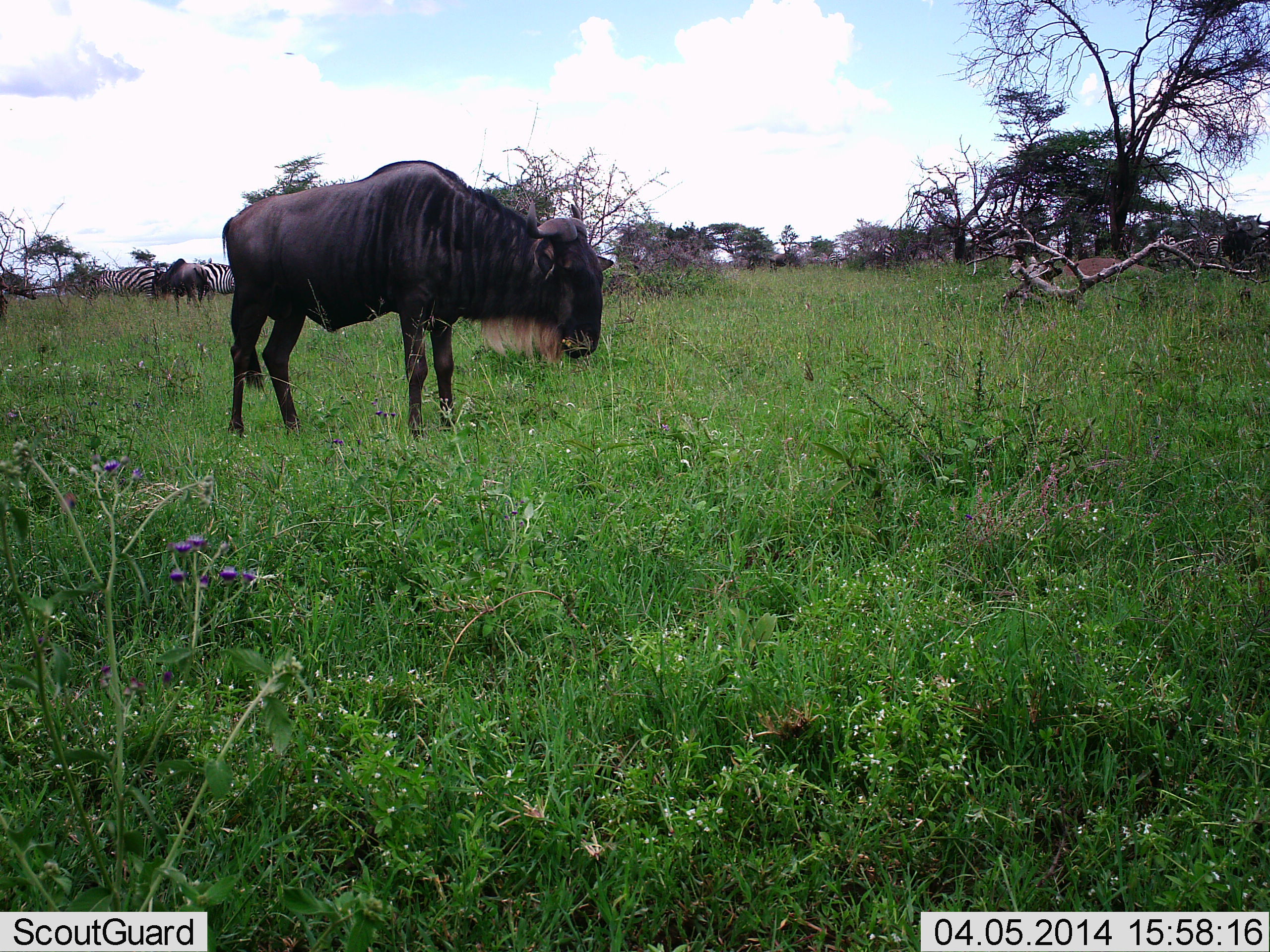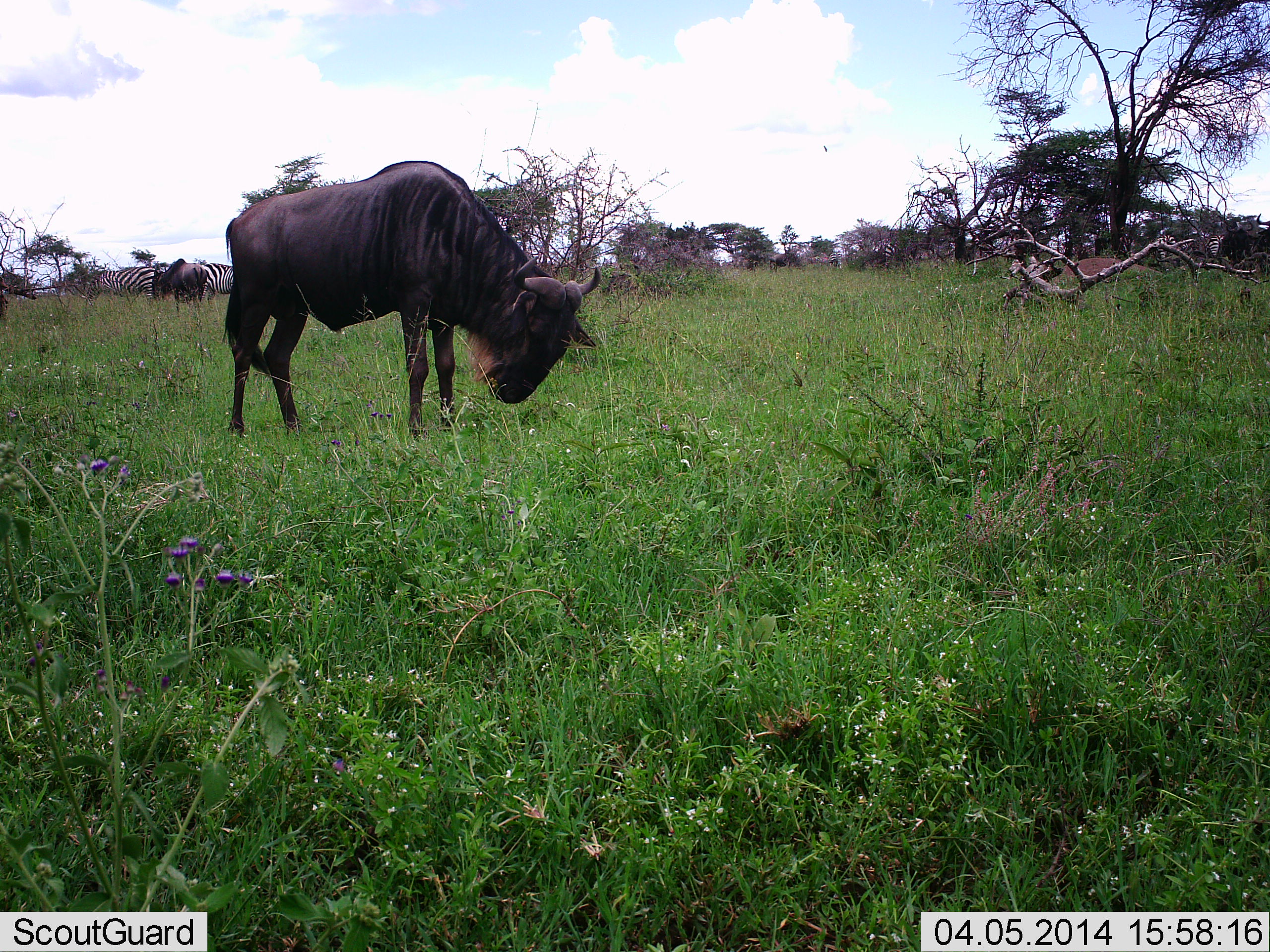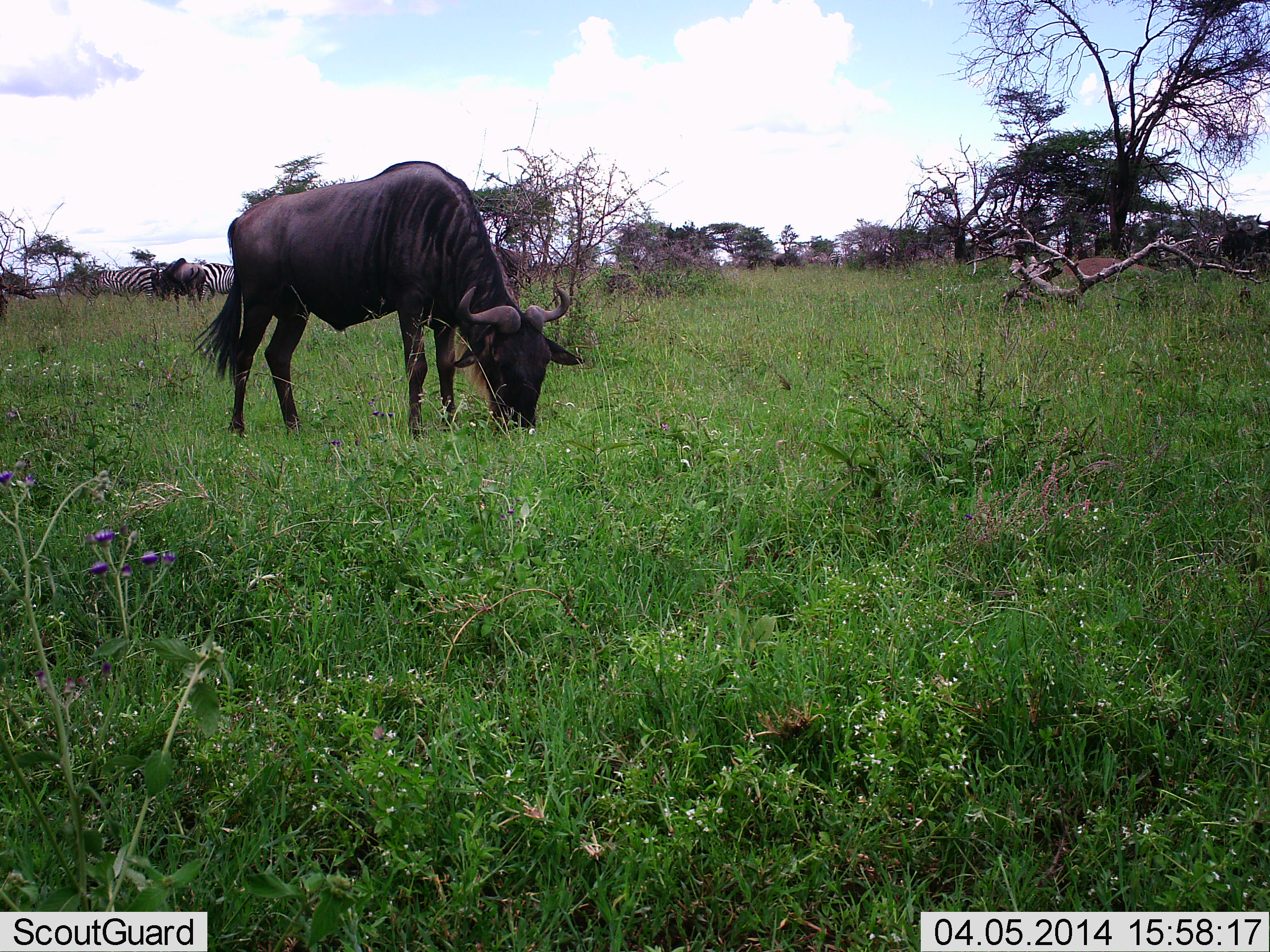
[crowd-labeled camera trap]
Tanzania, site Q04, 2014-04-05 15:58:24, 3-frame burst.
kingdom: Animalia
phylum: Chordata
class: Mammalia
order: Artiodactyla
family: Bovidae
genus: Connochaetes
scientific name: Connochaetes taurinus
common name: blue wildebeest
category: wildebeest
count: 2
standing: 50%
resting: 0%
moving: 0%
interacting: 0%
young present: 0%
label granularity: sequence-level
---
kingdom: Animalia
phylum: Chordata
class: Mammalia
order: Perissodactyla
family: Equidae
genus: Equus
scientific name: Equus quagga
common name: plains zebra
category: zebra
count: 2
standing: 80%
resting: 0%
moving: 0%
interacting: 0%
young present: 0%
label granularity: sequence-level